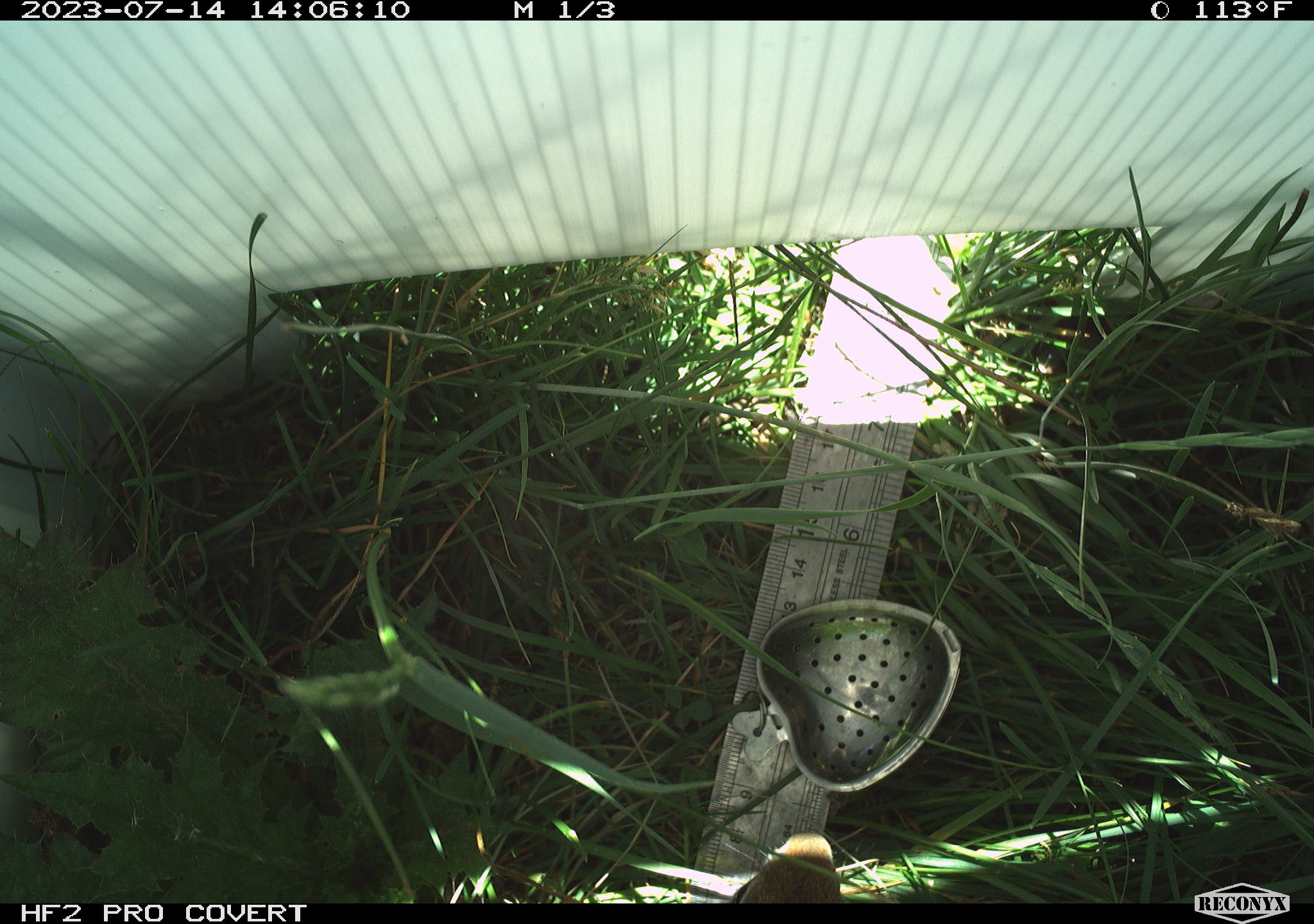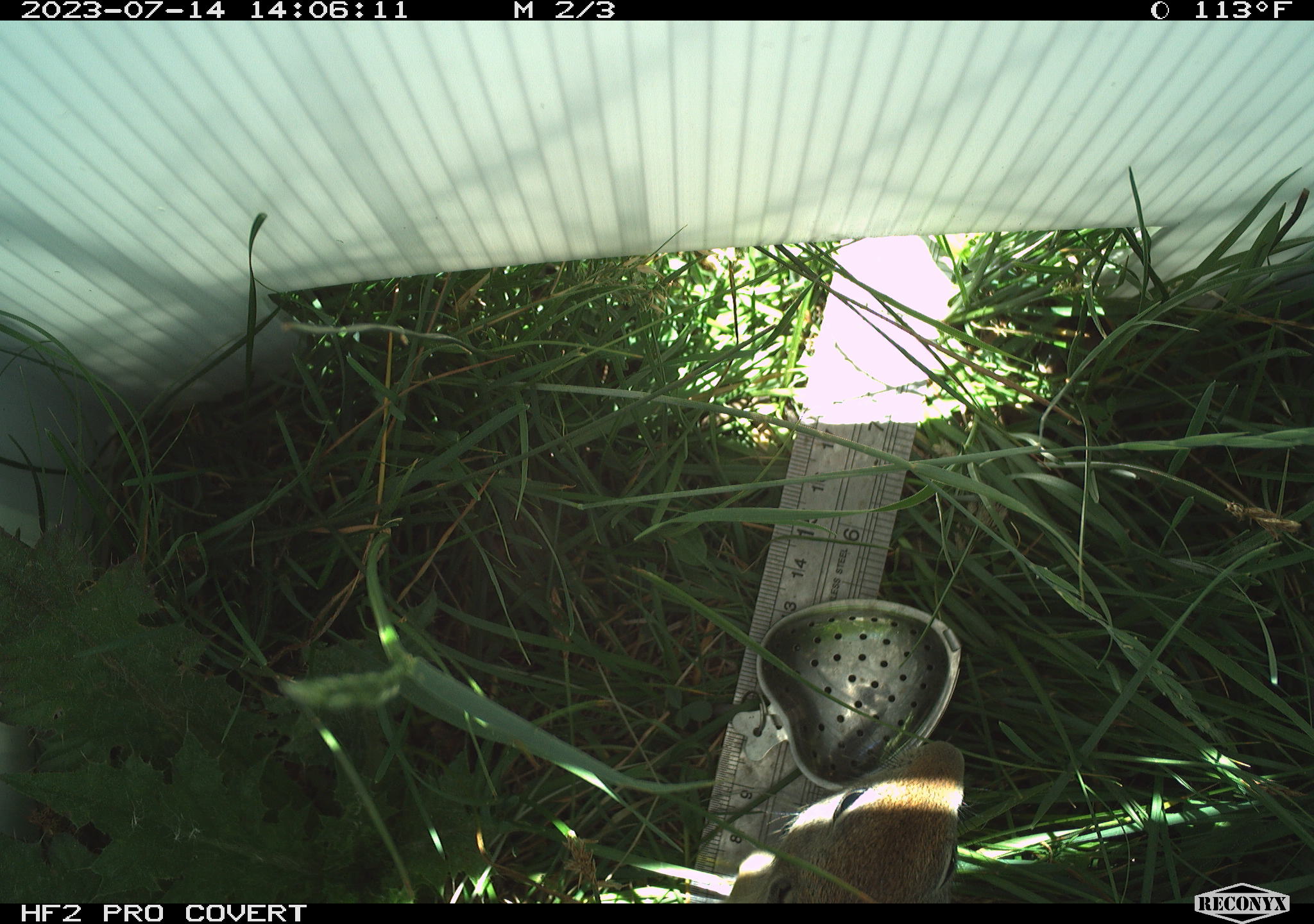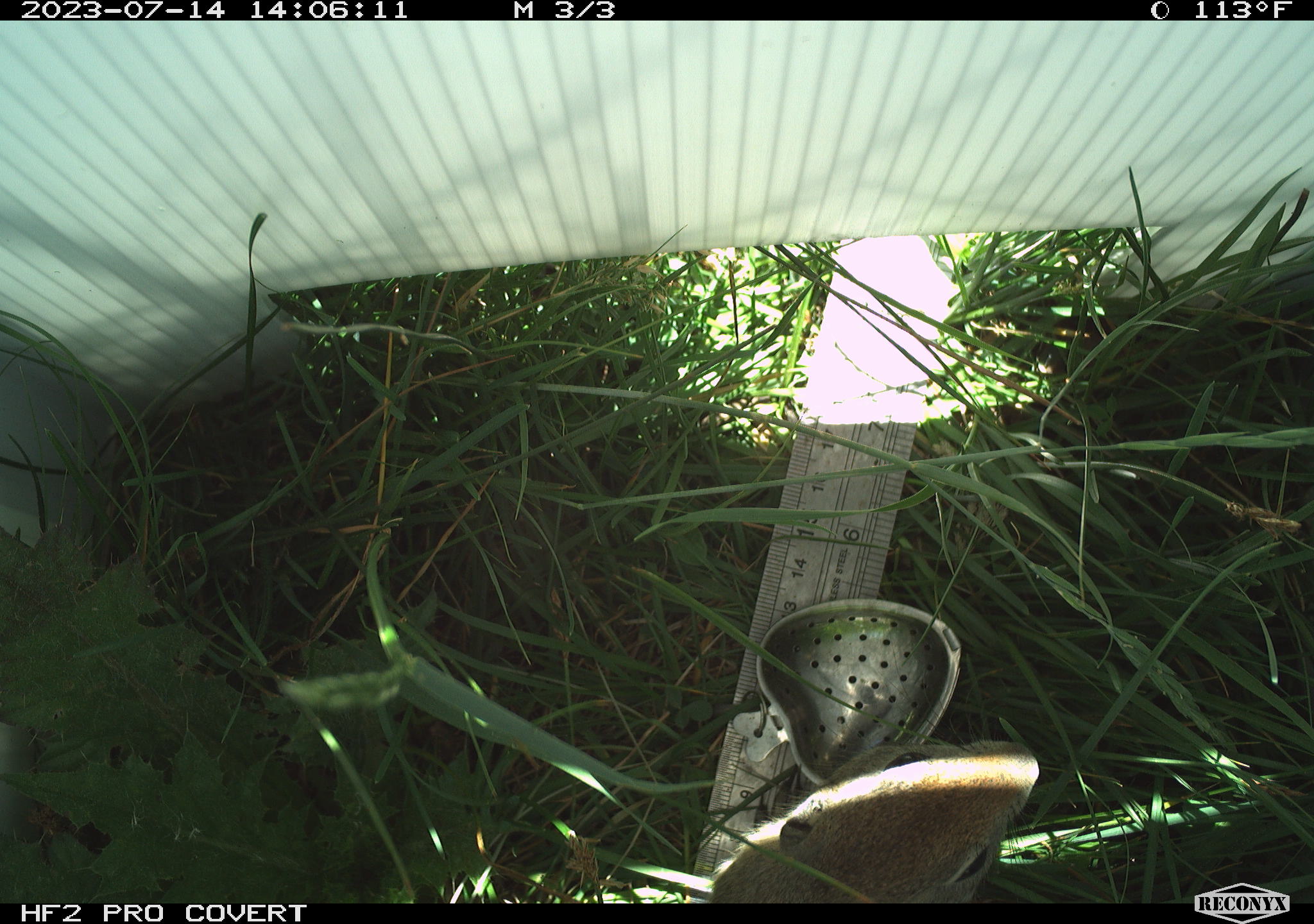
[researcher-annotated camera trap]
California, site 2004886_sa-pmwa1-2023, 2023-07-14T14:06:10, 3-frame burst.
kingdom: Animalia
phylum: Chordata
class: Mammalia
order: Rodentia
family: Sciuridae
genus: Urocitellus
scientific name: Urocitellus beldingi beldingi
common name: belding's ground squirrel